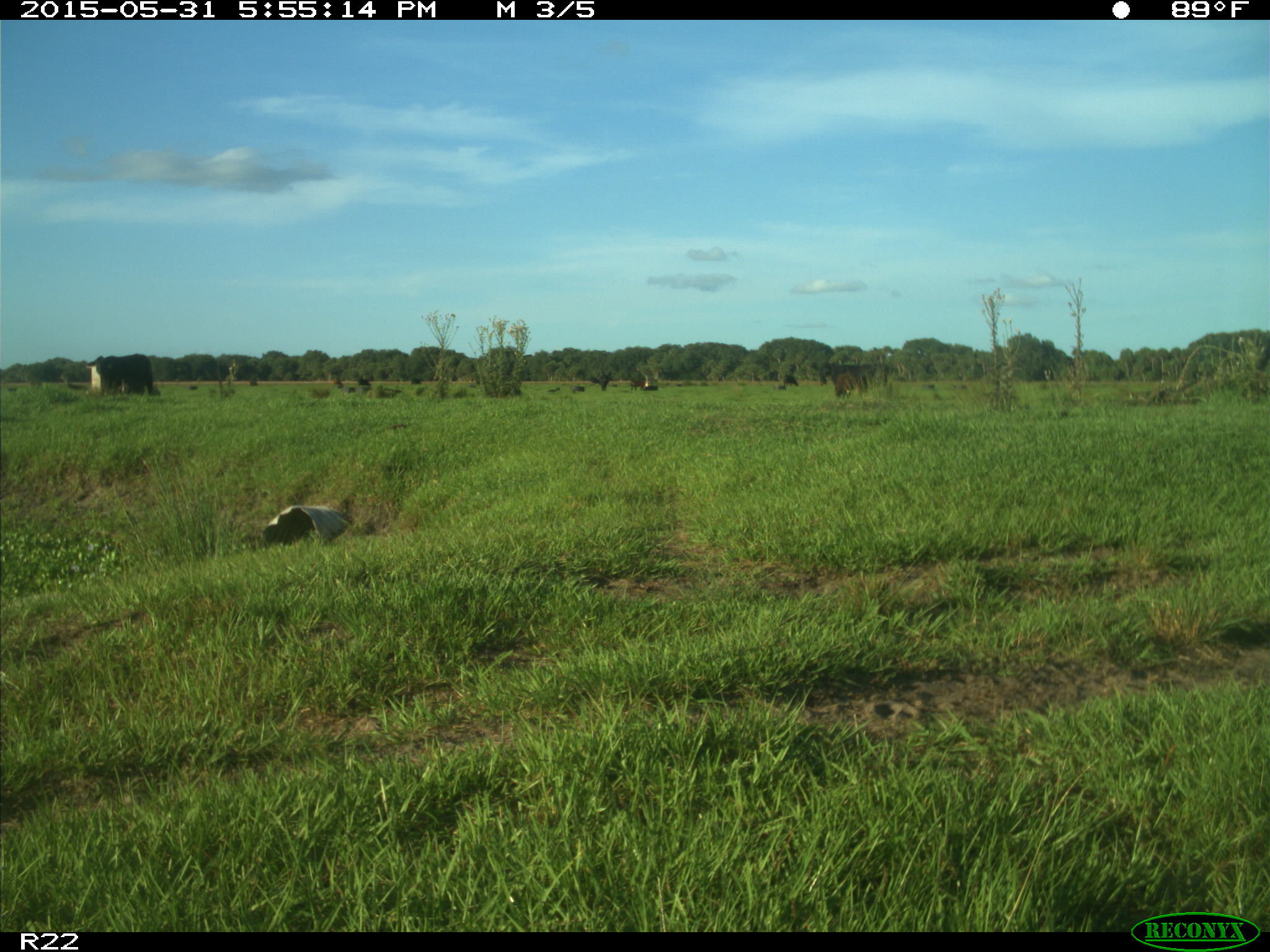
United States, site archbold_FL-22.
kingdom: Animalia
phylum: Chordata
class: Mammalia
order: Artiodactyla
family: Bovidae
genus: Bos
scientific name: Bos taurus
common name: domestic cow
Bos taurus (domestic cow).